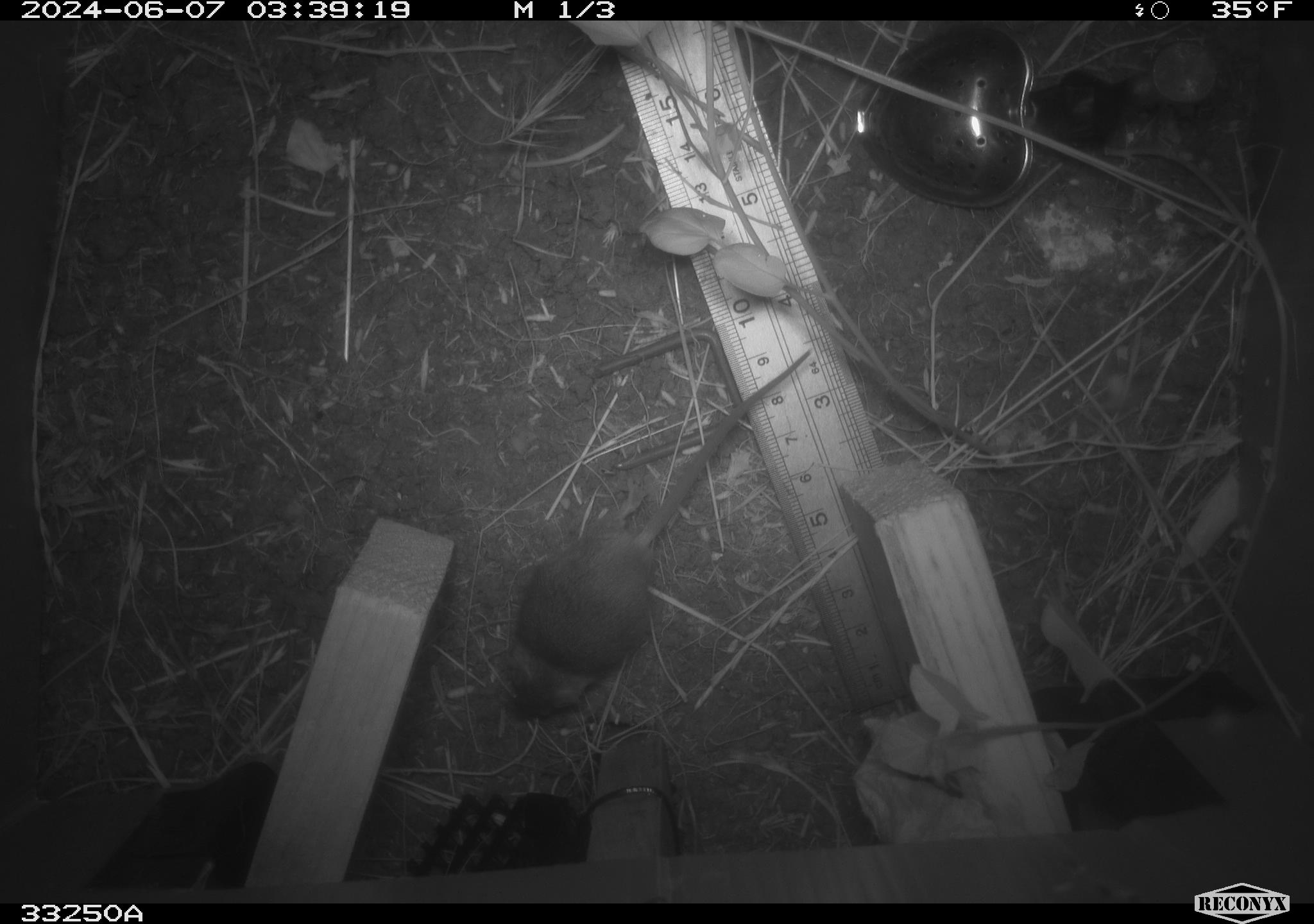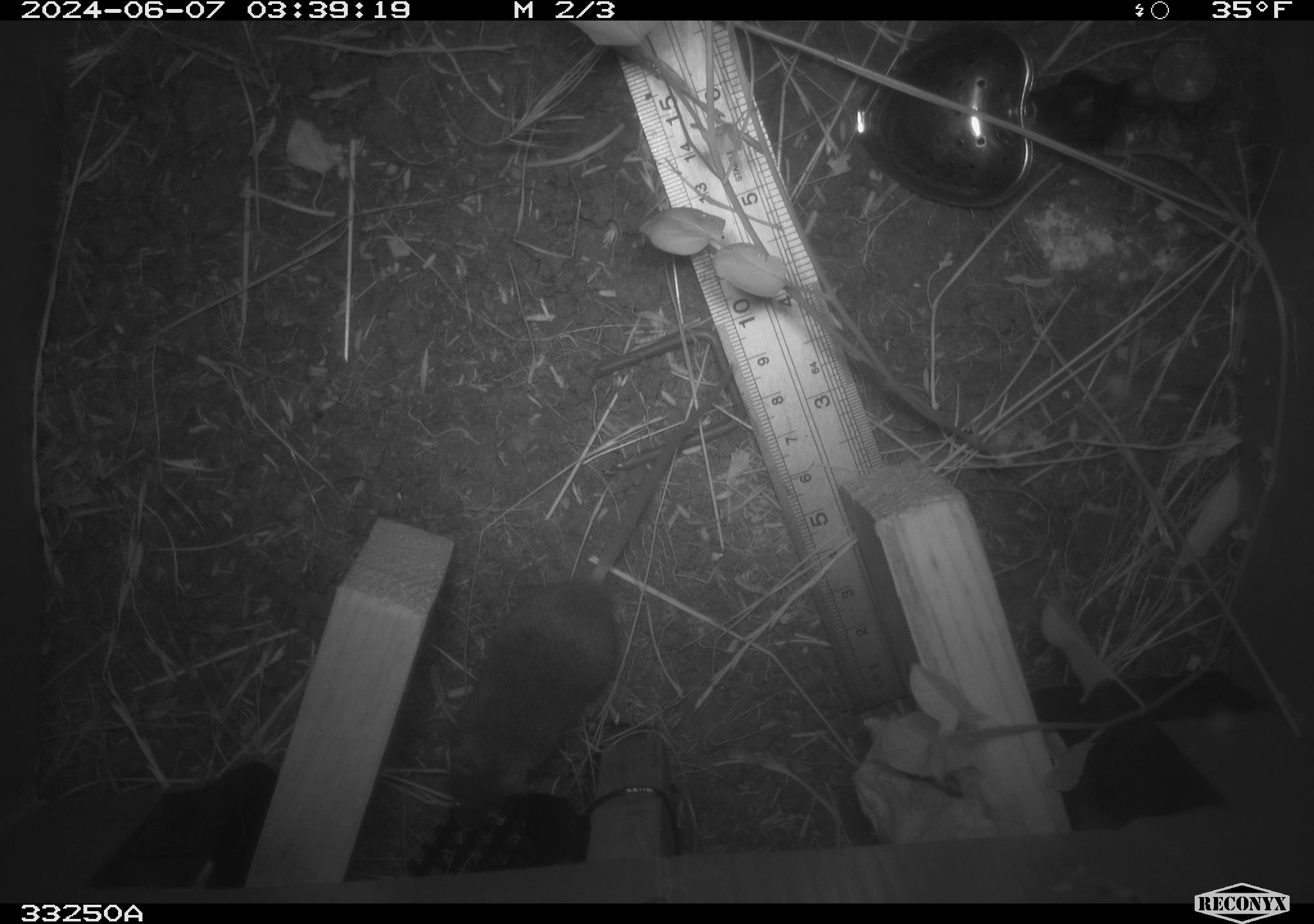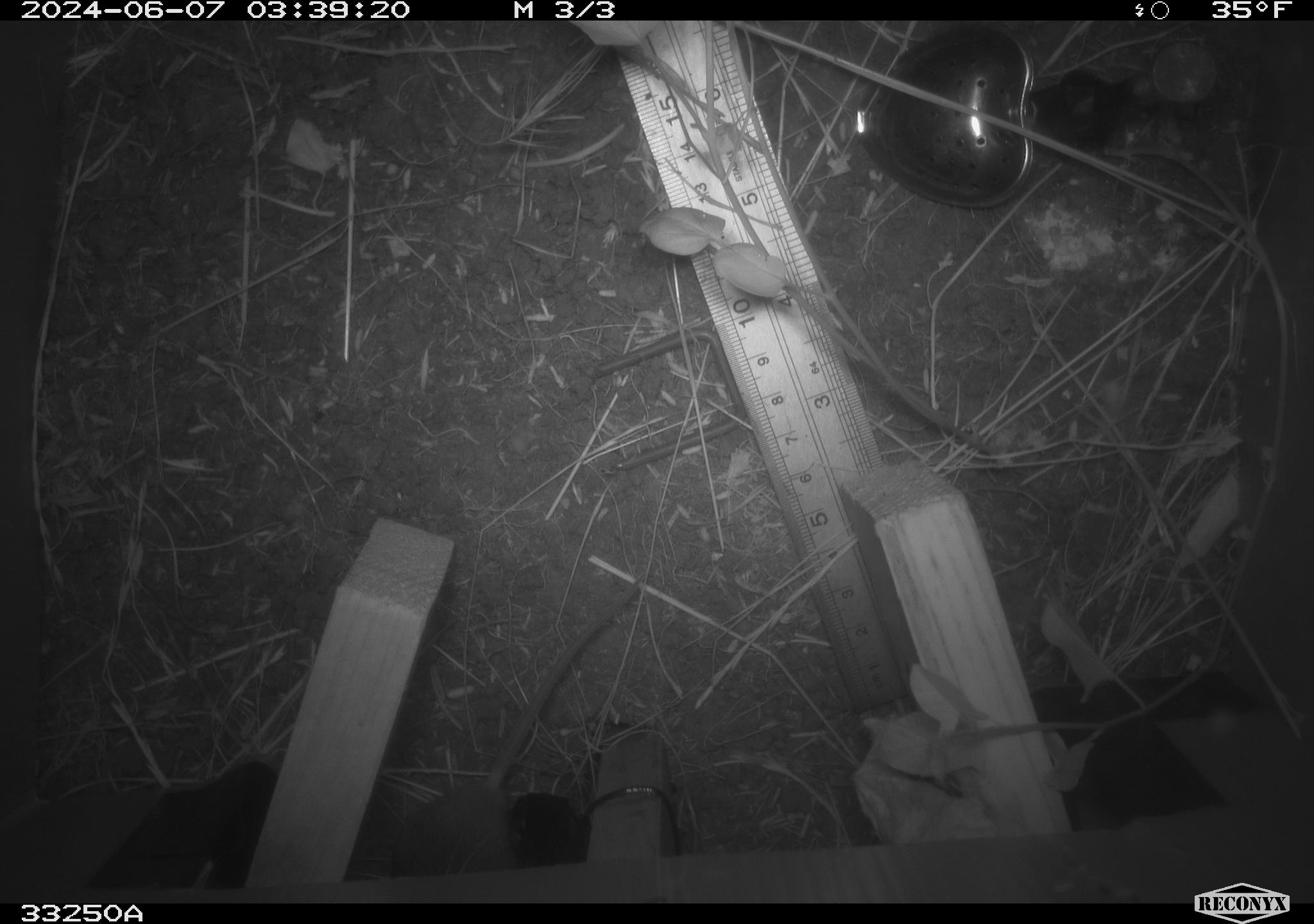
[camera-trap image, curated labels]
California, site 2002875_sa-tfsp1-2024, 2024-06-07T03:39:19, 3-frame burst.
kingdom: Animalia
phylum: Chordata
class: Mammalia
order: Rodentia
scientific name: Rodentia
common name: mouse species